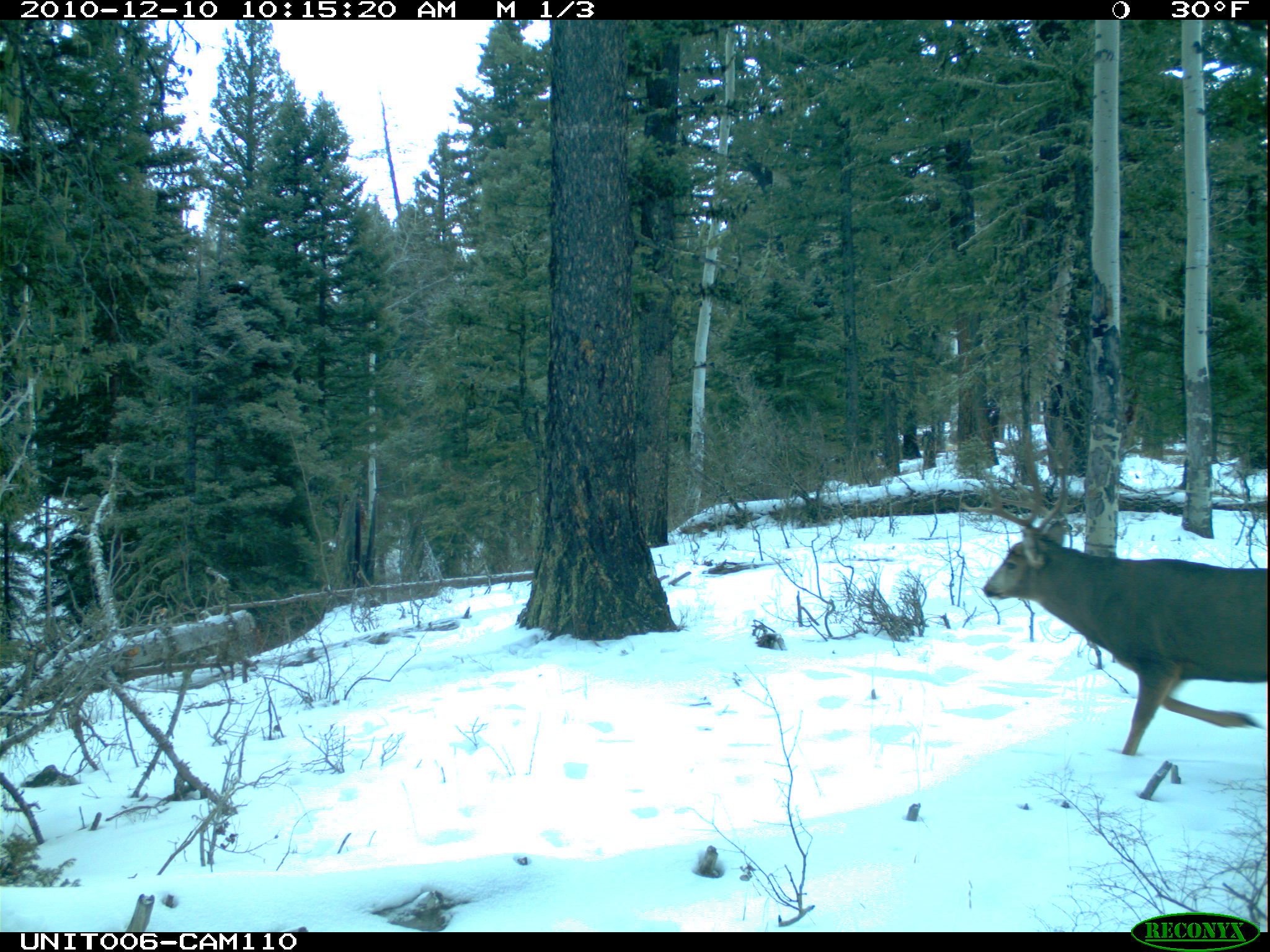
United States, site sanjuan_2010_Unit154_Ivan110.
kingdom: Animalia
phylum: Chordata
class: Mammalia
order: Artiodactyla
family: Cervidae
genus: Odocoileus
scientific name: Odocoileus hemionus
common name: mule deer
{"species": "Odocoileus hemionus (mule deer)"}